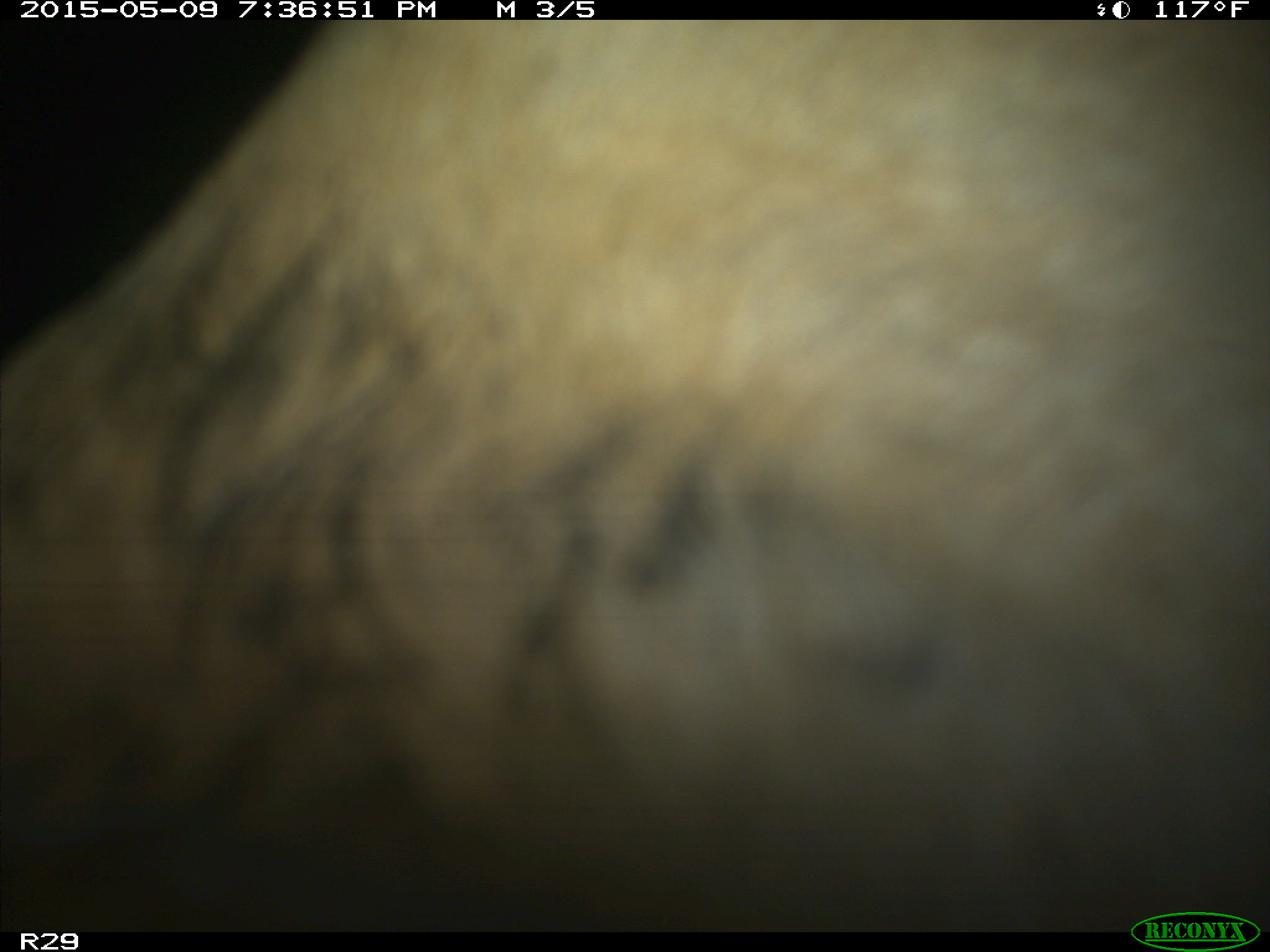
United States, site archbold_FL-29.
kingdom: Animalia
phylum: Chordata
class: Mammalia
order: Artiodactyla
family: Bovidae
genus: Bos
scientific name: Bos taurus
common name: domestic cow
Bos taurus (domestic cow).